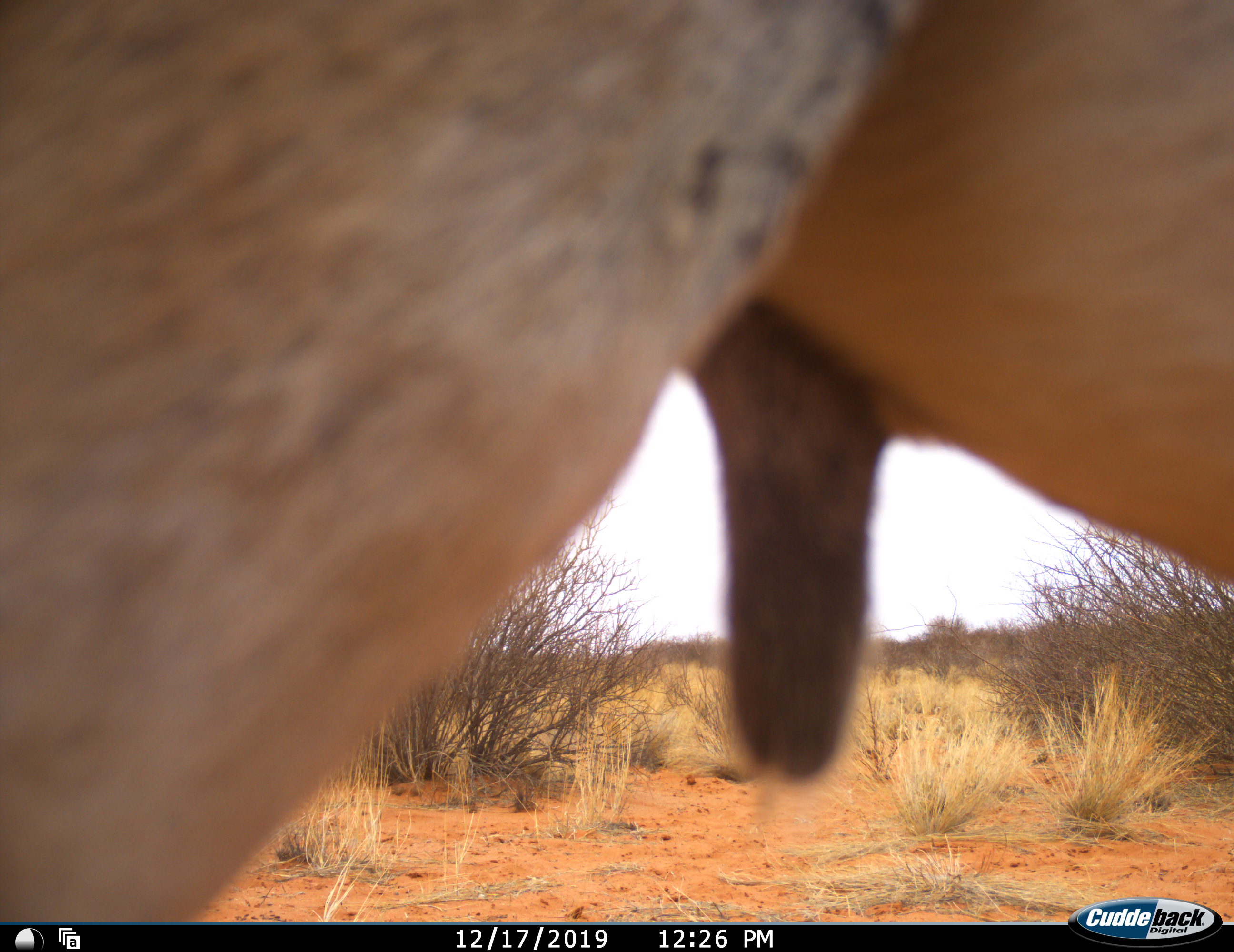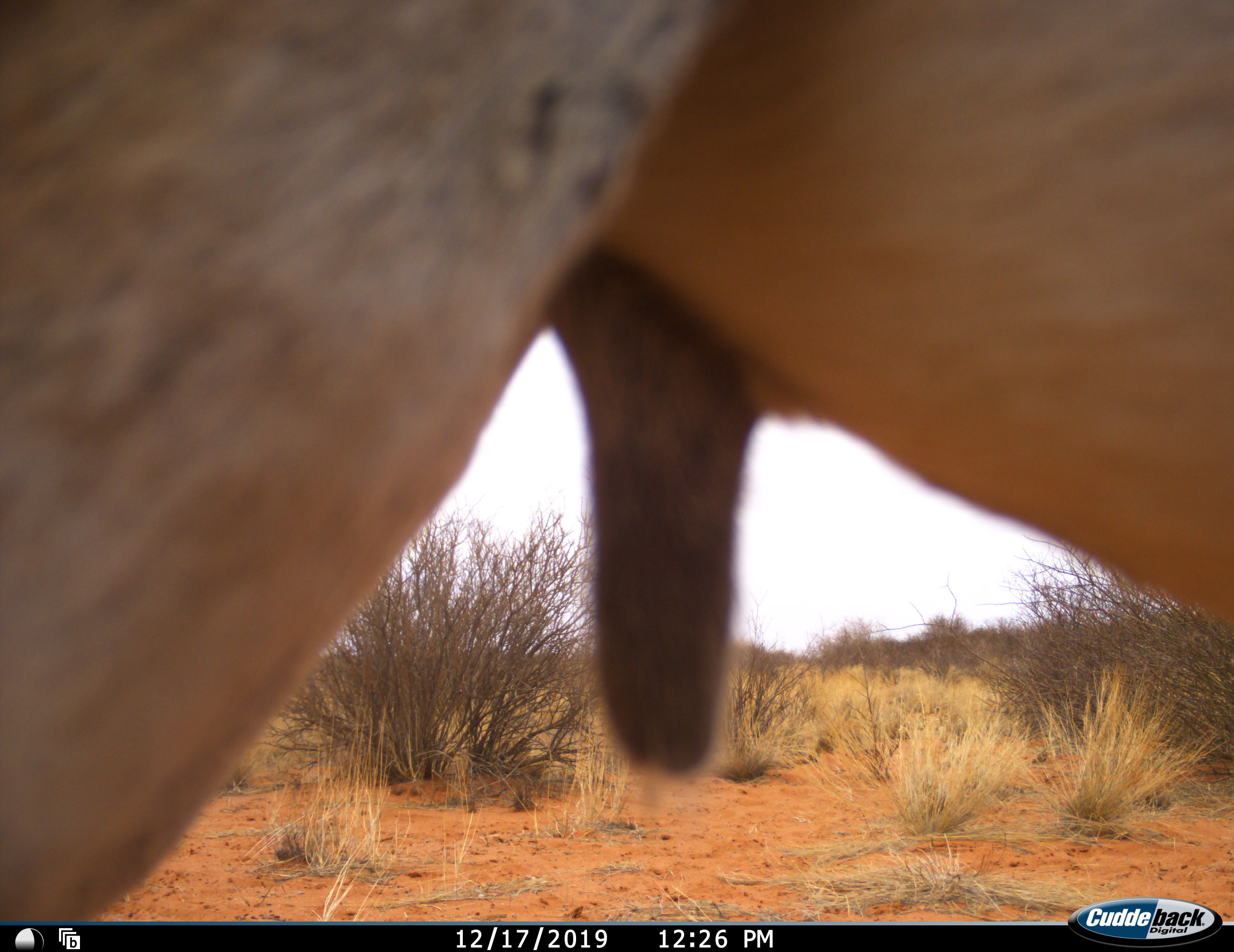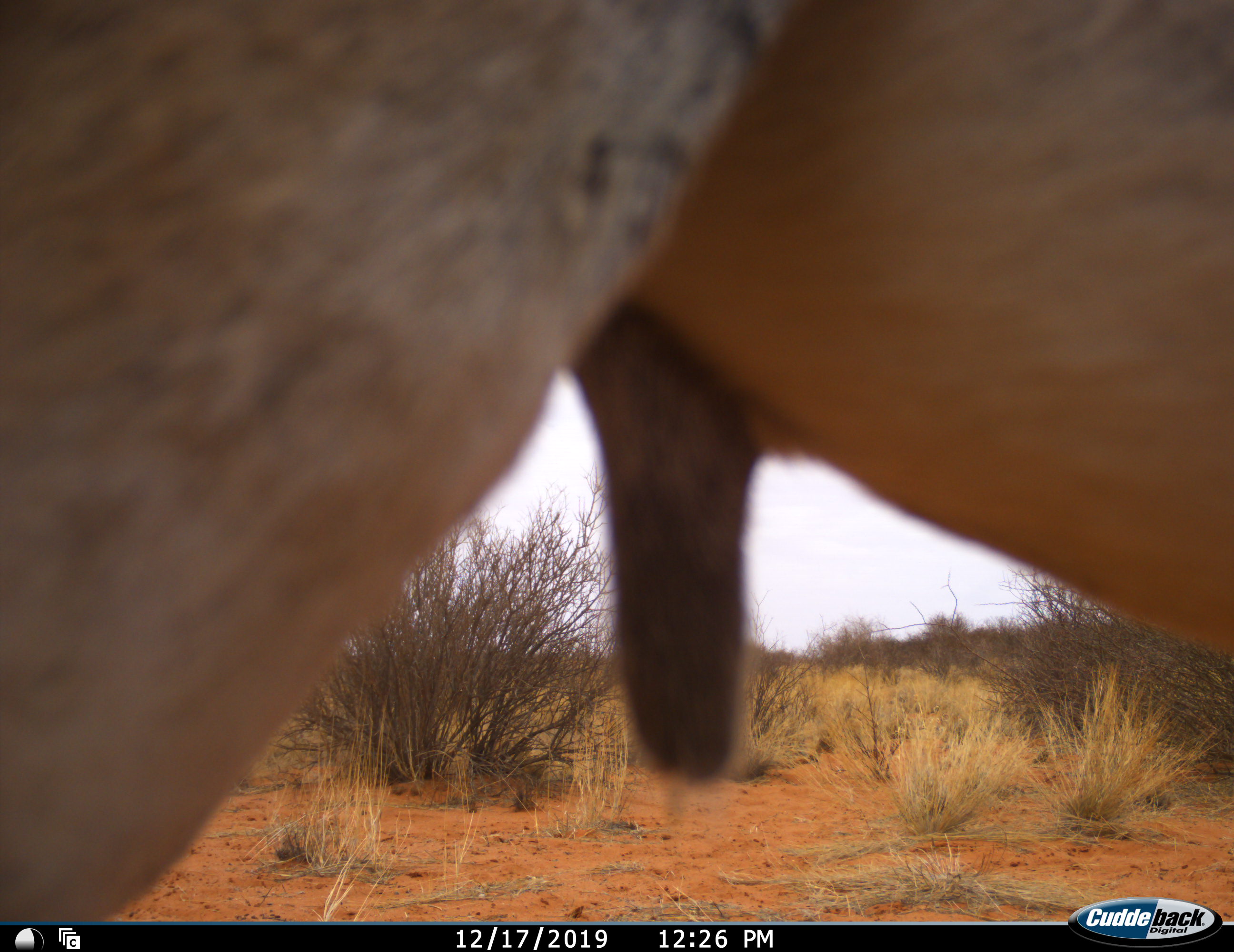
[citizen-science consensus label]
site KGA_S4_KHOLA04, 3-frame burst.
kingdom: Animalia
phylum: Chordata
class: Mammalia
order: Artiodactyla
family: Bovidae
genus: Antidorcas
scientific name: Antidorcas marsupialis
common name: springbok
Springbok (Antidorcas marsupialis), count 1. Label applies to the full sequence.